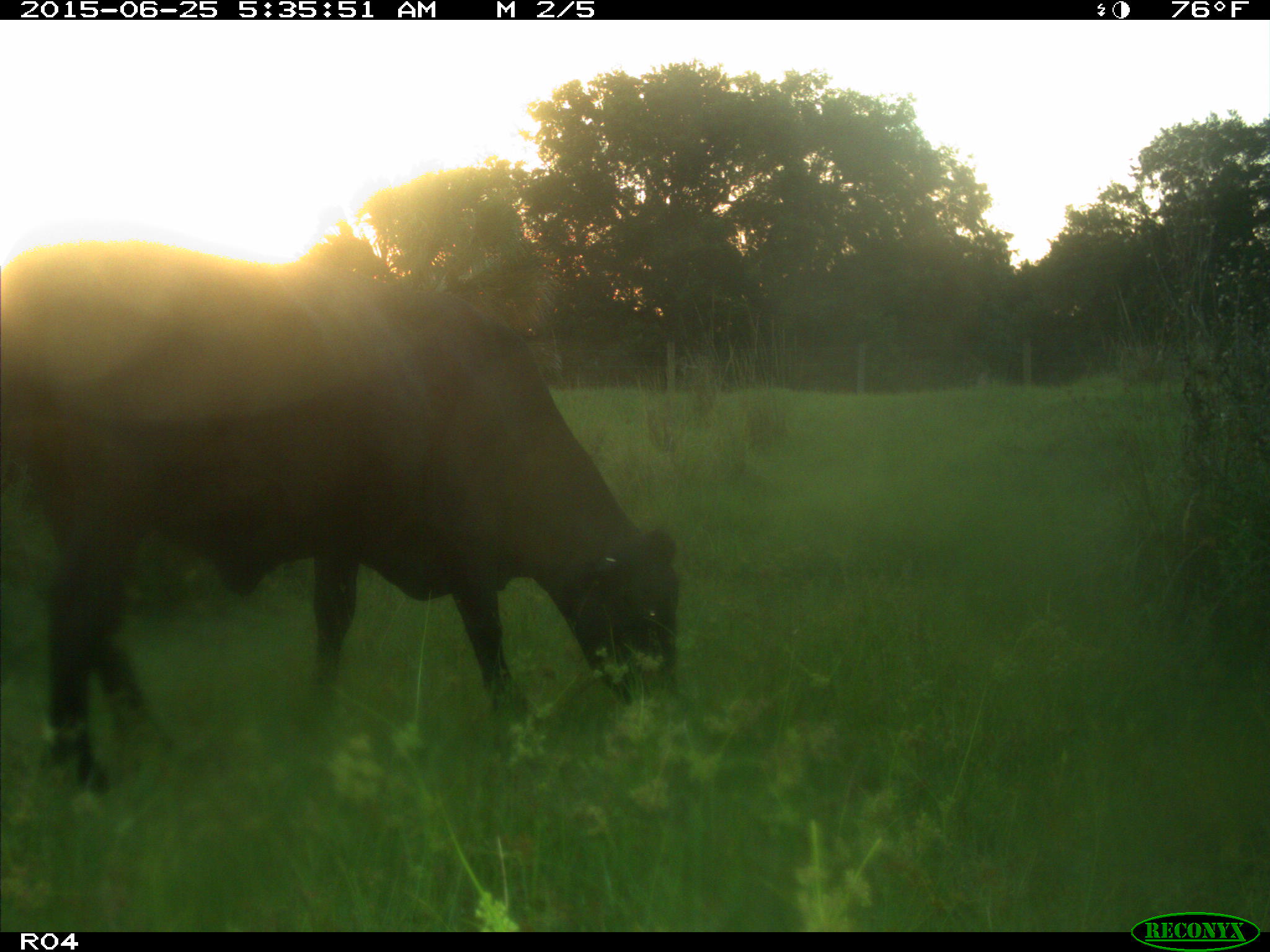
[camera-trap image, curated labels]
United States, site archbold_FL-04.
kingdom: Animalia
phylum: Chordata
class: Mammalia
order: Artiodactyla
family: Bovidae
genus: Bos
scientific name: Bos taurus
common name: domestic cow